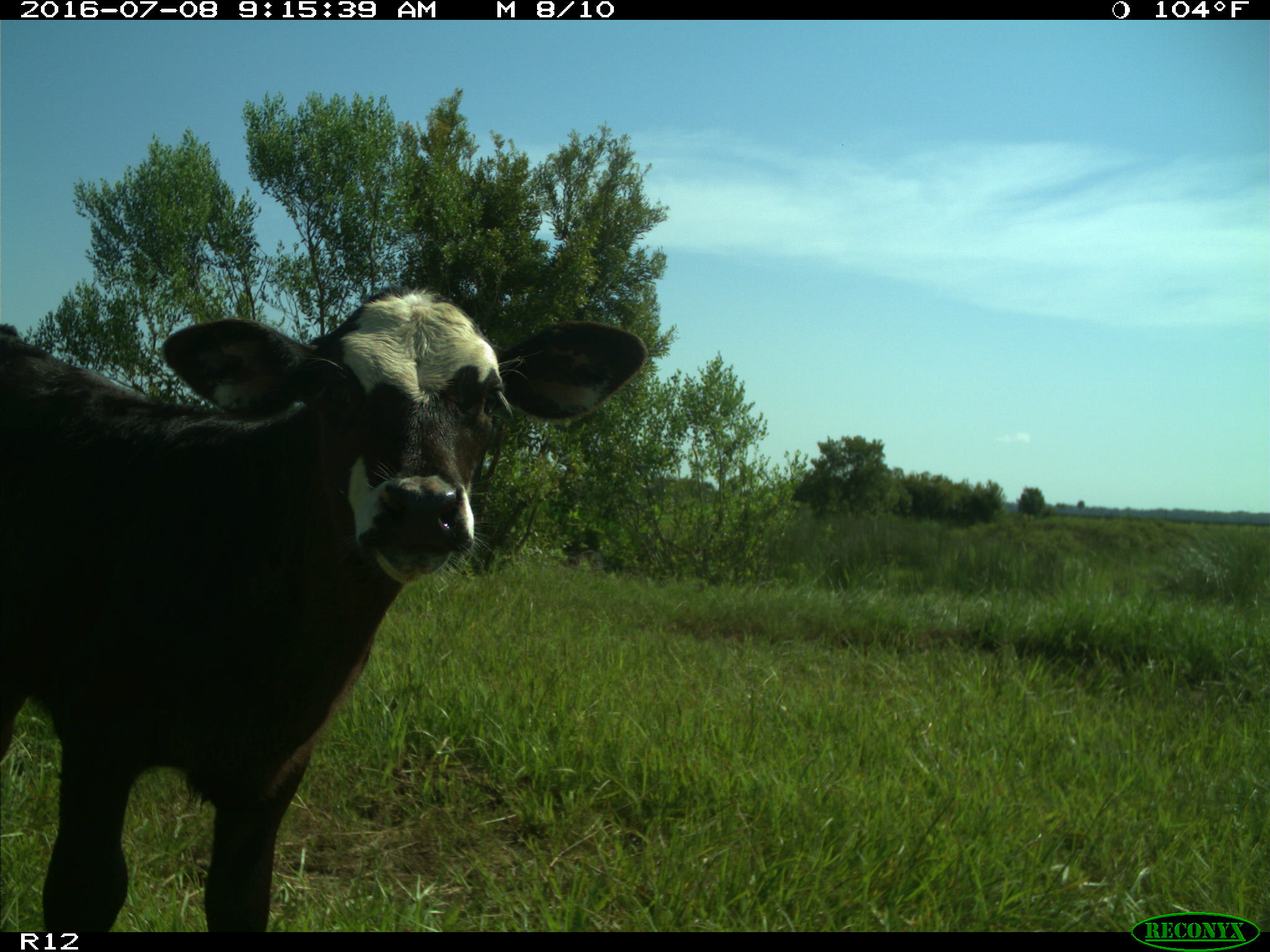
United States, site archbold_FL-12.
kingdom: Animalia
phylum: Chordata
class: Mammalia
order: Artiodactyla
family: Bovidae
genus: Bos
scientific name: Bos taurus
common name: domestic cow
Bos taurus (domestic cow).